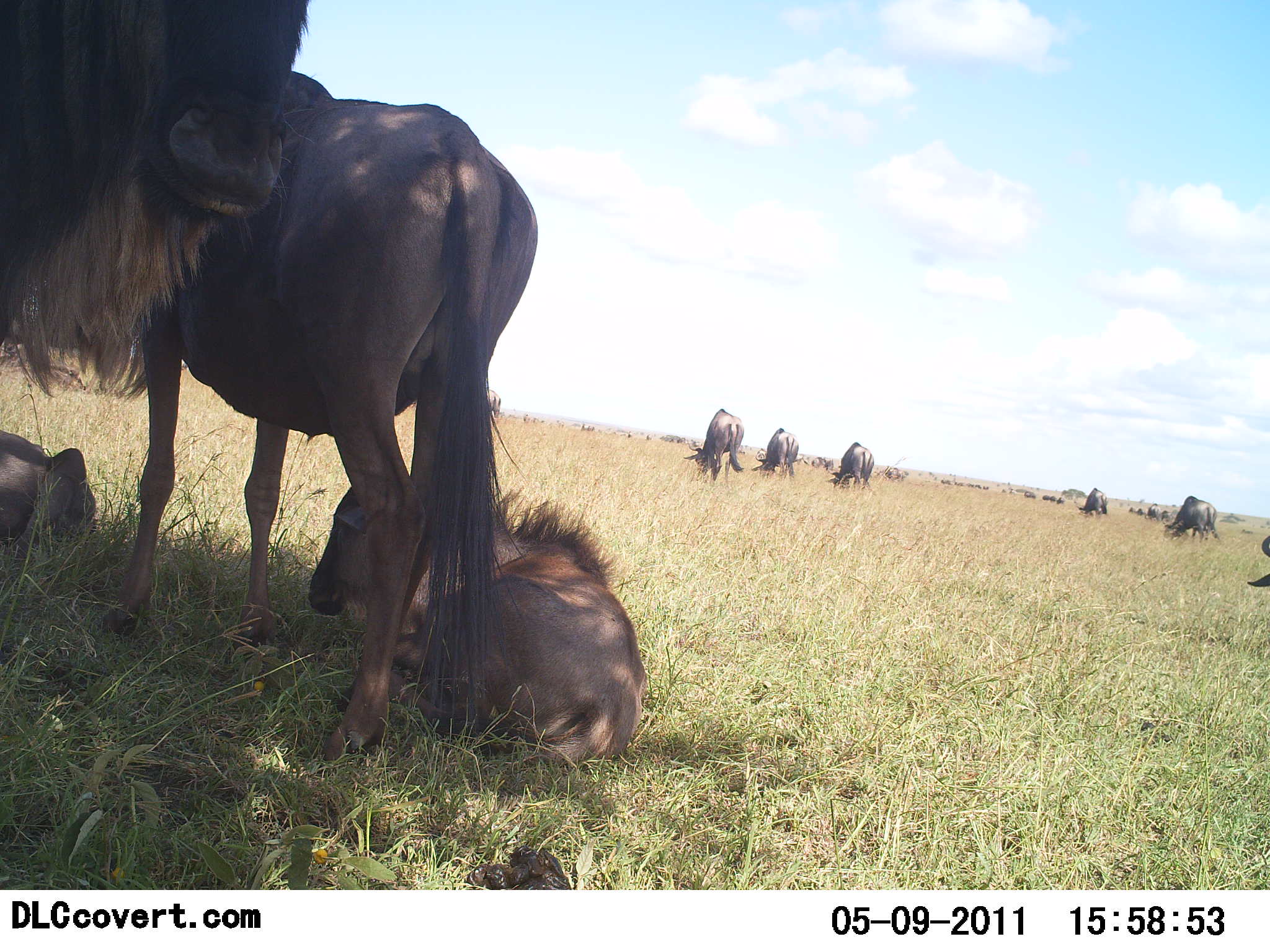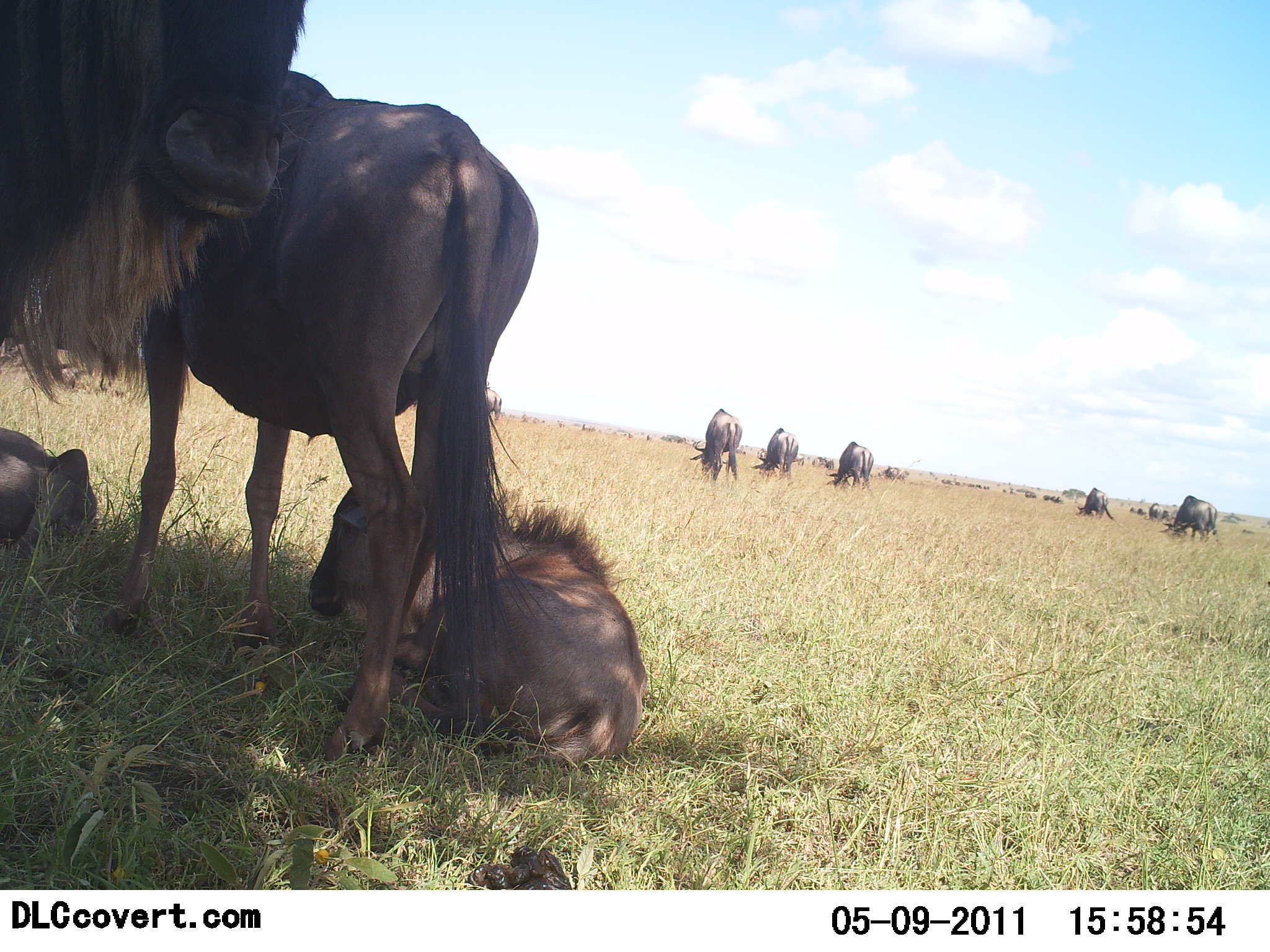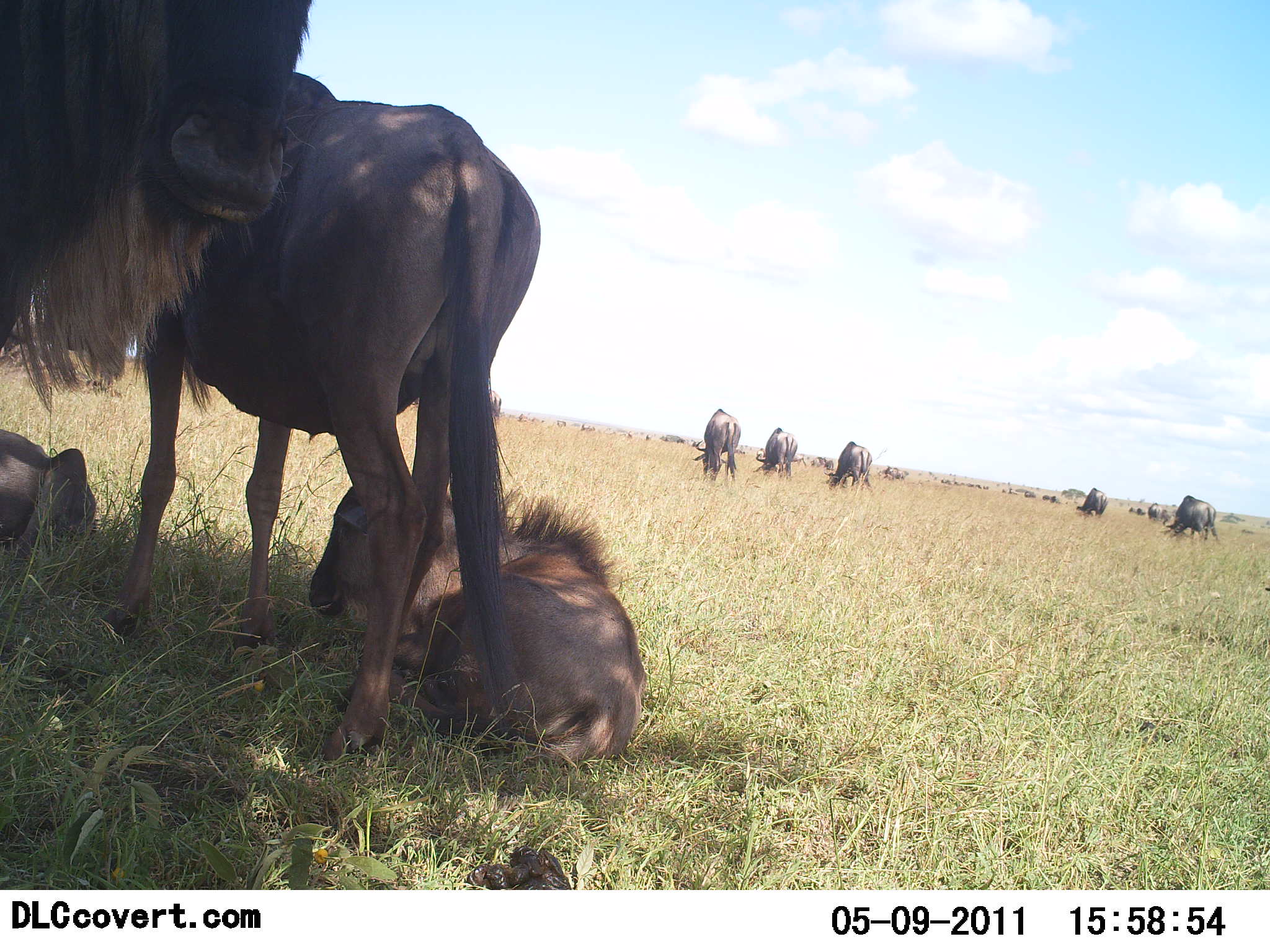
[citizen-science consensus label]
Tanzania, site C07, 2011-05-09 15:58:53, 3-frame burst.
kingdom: Animalia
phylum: Chordata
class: Mammalia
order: Artiodactyla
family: Bovidae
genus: Connochaetes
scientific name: Connochaetes taurinus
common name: blue wildebeest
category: wildebeest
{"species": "wildebeest (blue wildebeest) (Connochaetes taurinus)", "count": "11-50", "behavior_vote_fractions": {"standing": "67%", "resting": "75%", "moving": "8%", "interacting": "0%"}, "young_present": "50%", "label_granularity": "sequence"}